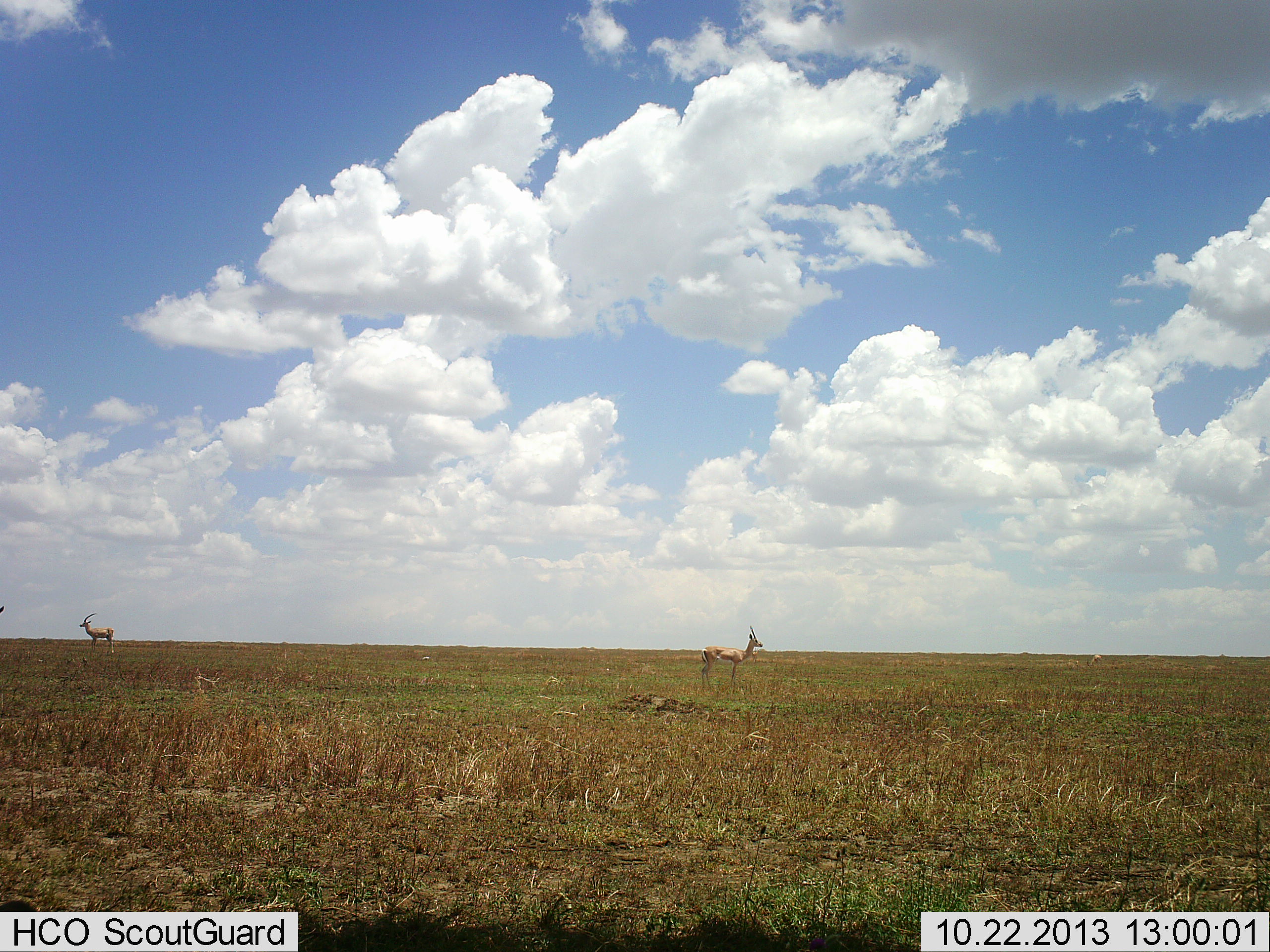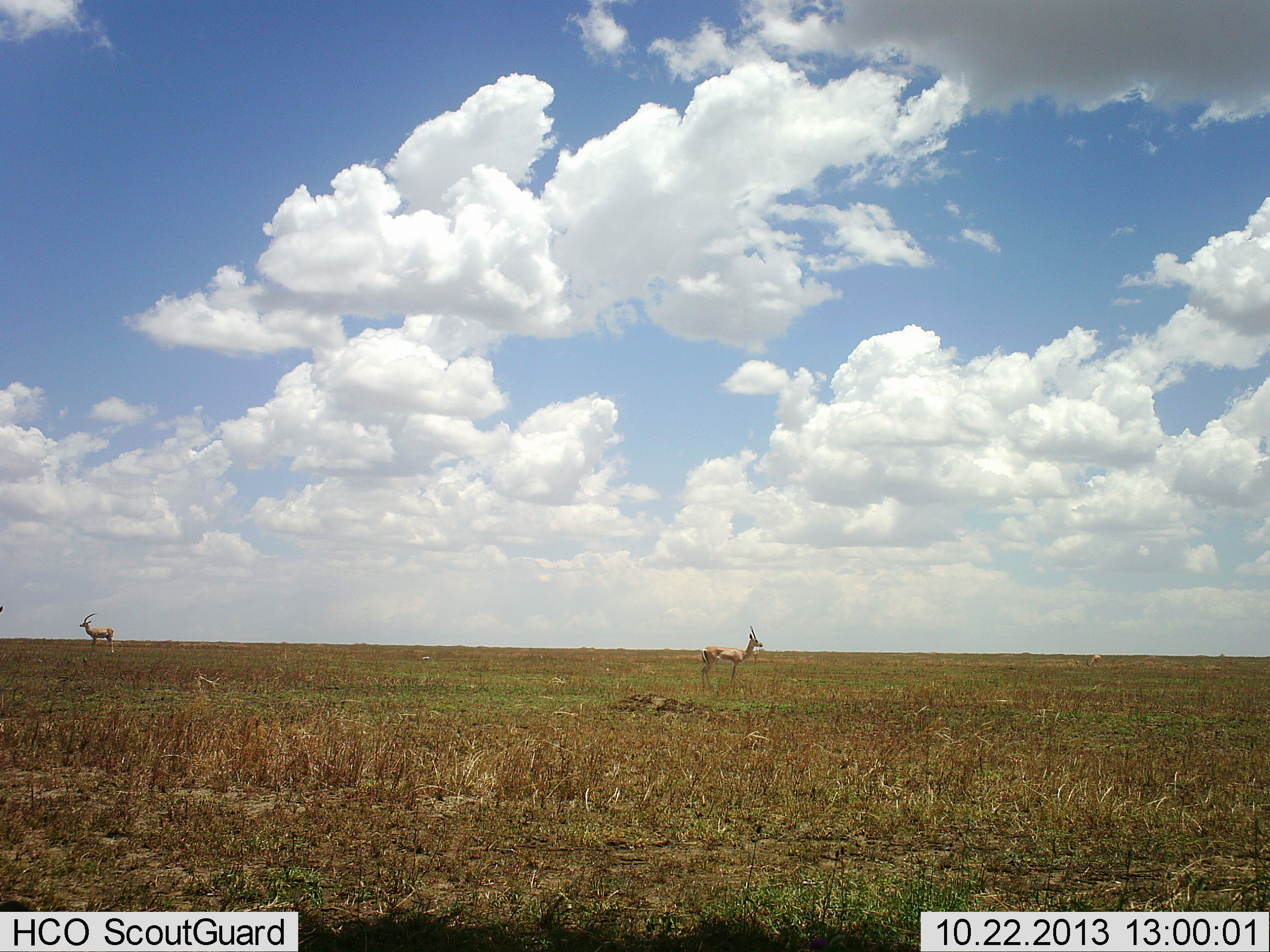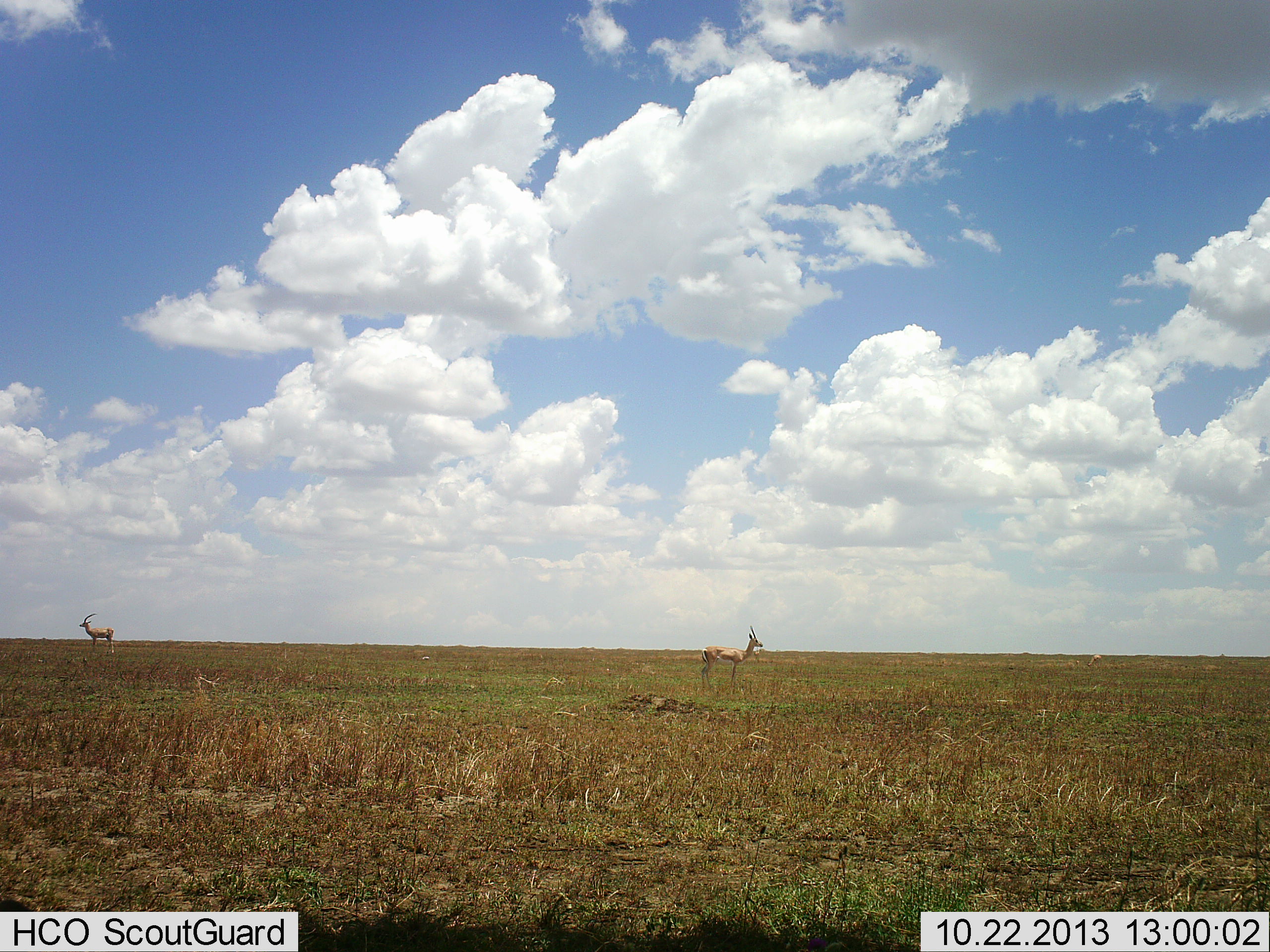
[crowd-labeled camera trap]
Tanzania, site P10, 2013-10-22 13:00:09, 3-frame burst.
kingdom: Animalia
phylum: Chordata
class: Mammalia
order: Artiodactyla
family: Bovidae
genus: Nanger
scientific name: Nanger granti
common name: grant's gazelle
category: gazellegrants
Gazellegrants (grant's gazelle) (Nanger granti), count 2. Behavior (volunteer vote fractions): standing 100%, resting 0%, moving 0%, interacting 0%. Young present (vote fraction): 0%. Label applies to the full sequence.